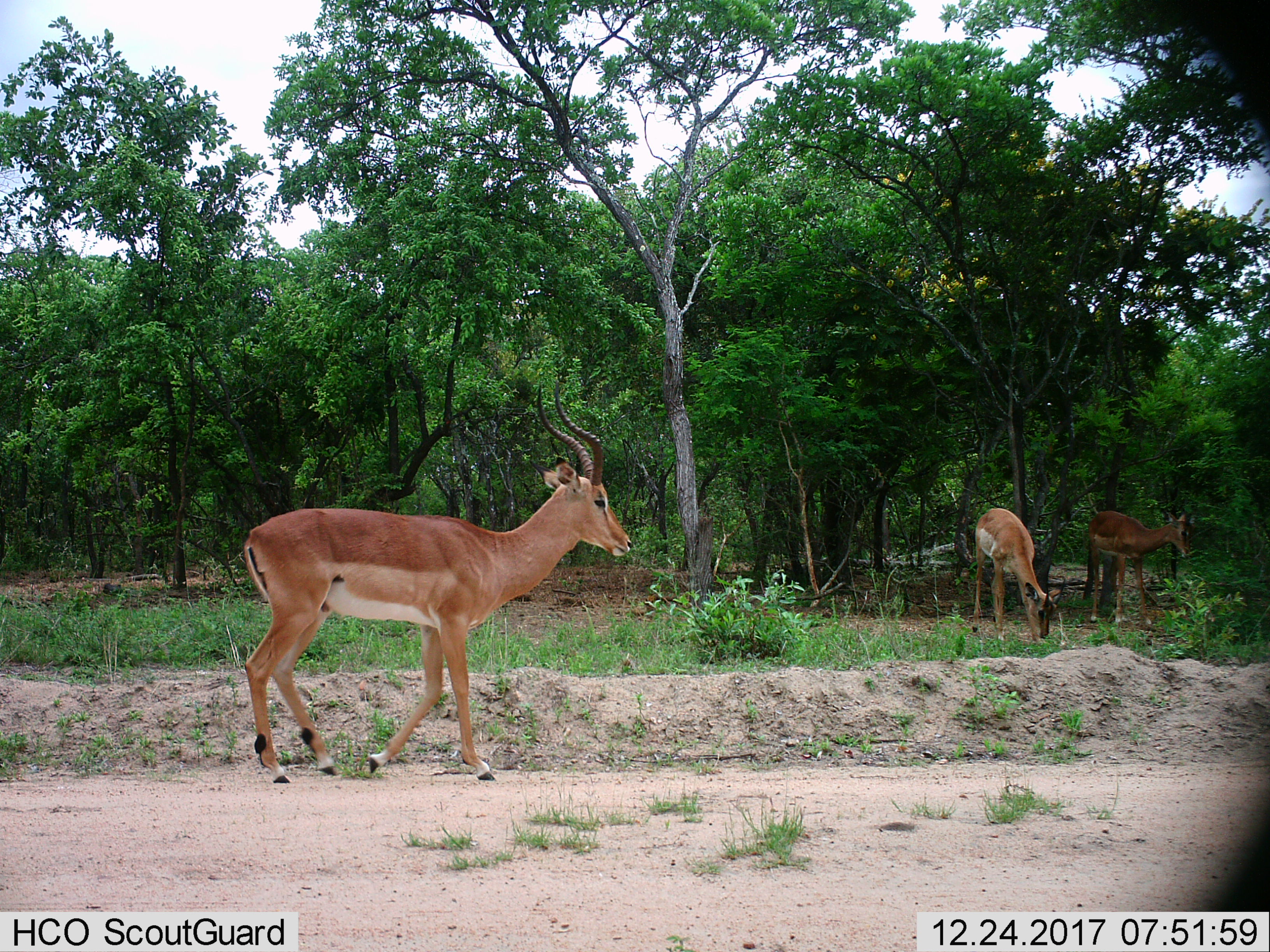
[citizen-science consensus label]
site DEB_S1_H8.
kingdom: Animalia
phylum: Chordata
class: Mammalia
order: Artiodactyla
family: Bovidae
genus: Aepyceros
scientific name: Aepyceros melampus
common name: impala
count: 3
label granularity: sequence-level